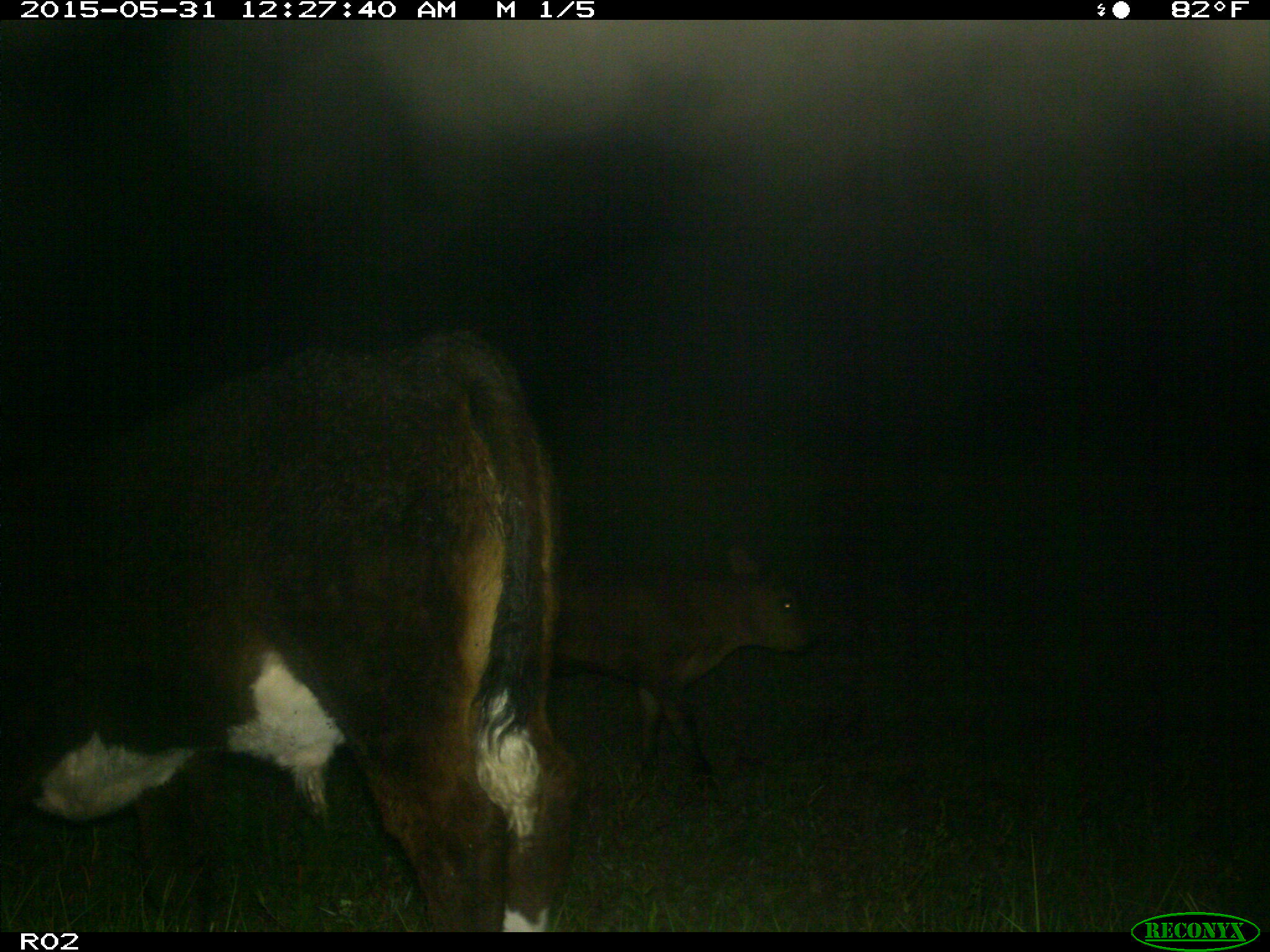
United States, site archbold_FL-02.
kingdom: Animalia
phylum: Chordata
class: Mammalia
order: Artiodactyla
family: Bovidae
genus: Bos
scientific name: Bos taurus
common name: domestic cow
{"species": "Bos taurus (domestic cow)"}